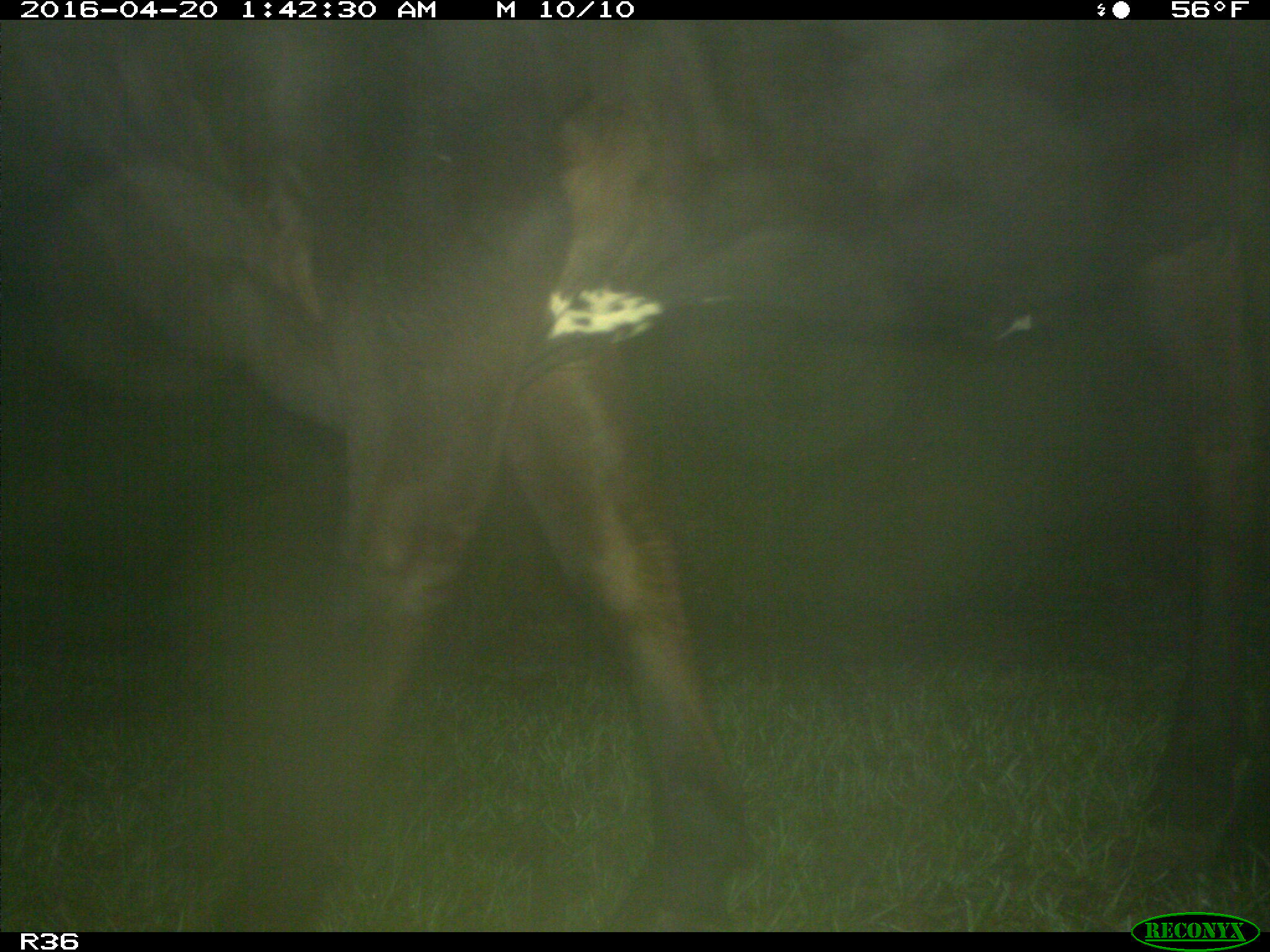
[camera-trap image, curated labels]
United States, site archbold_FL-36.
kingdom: Animalia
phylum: Chordata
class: Mammalia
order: Artiodactyla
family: Bovidae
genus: Bos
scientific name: Bos taurus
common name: domestic cow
Bos taurus (domestic cow).